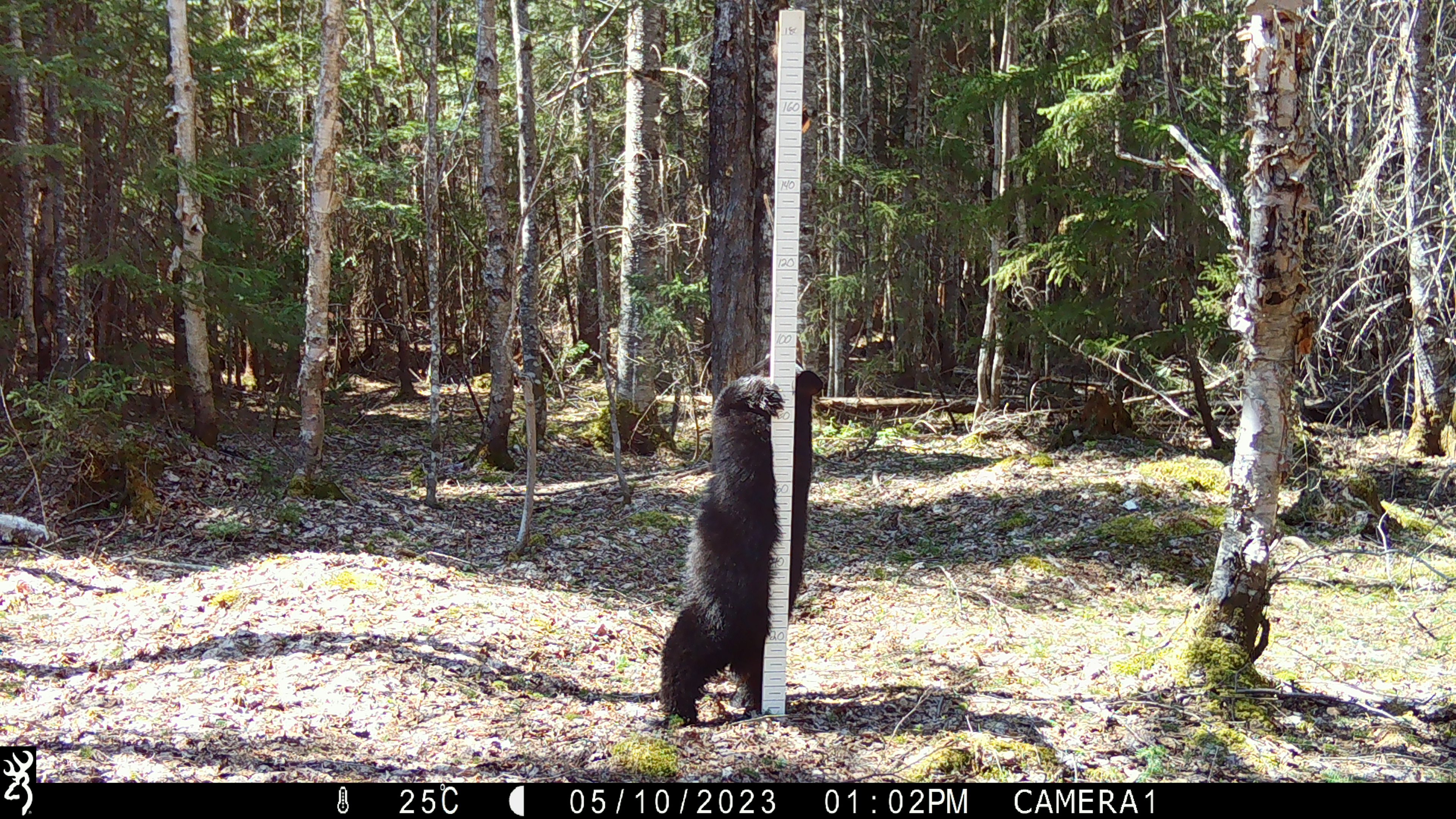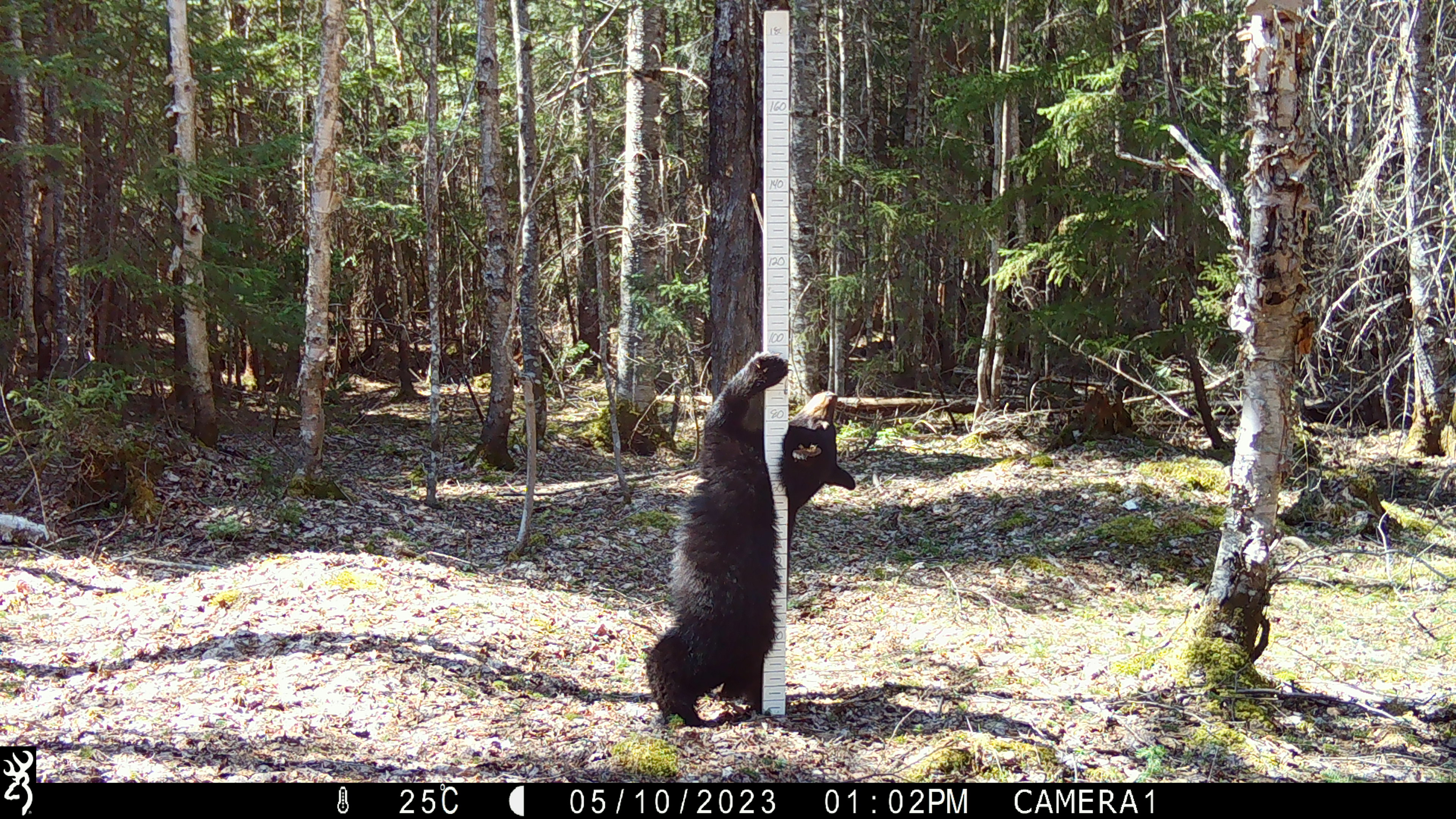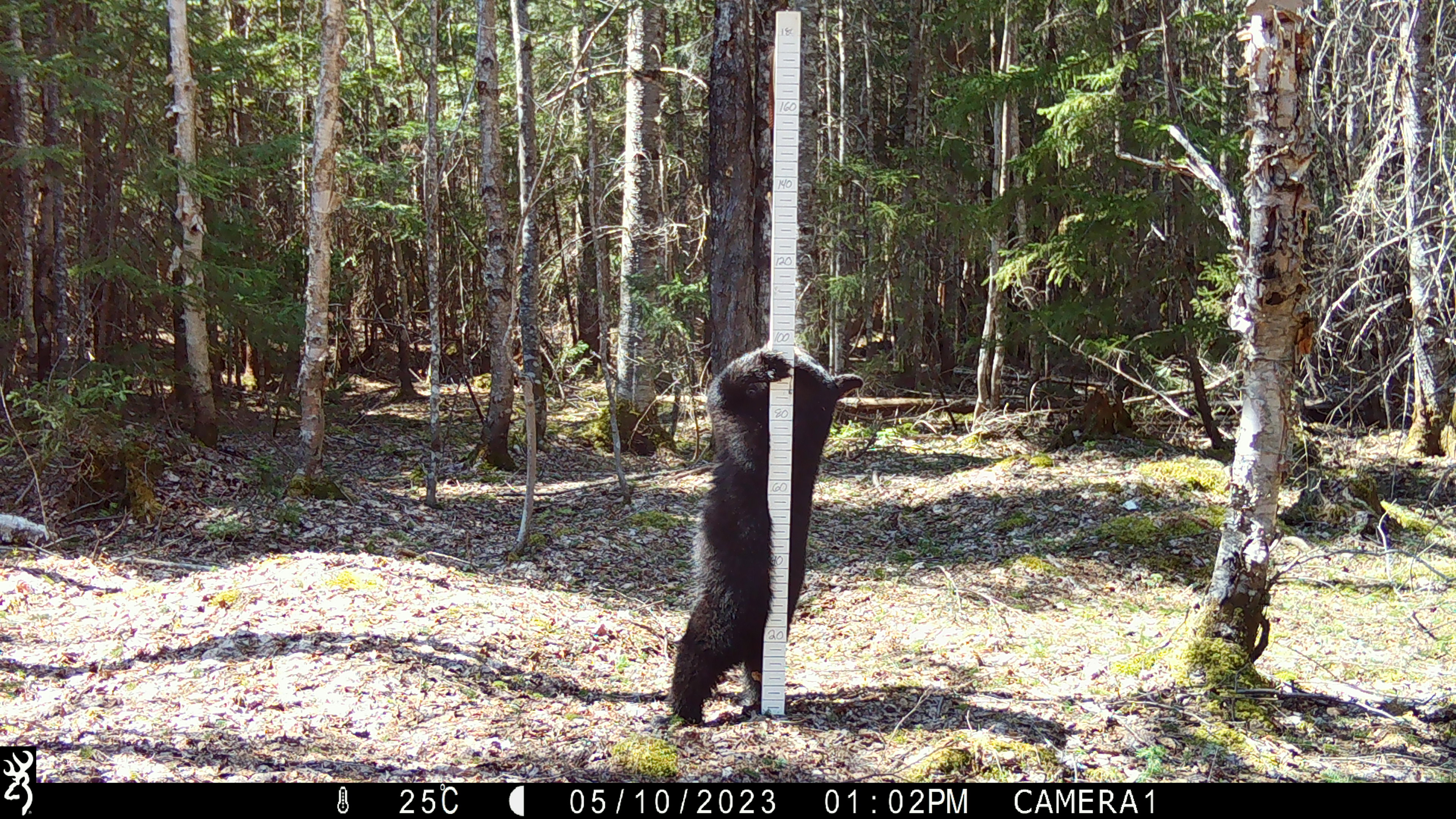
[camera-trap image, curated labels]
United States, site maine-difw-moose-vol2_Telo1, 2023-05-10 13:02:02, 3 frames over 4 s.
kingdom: Animalia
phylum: Chordata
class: Mammalia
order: Carnivora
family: Ursidae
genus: Ursus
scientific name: Ursus americanus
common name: black bear